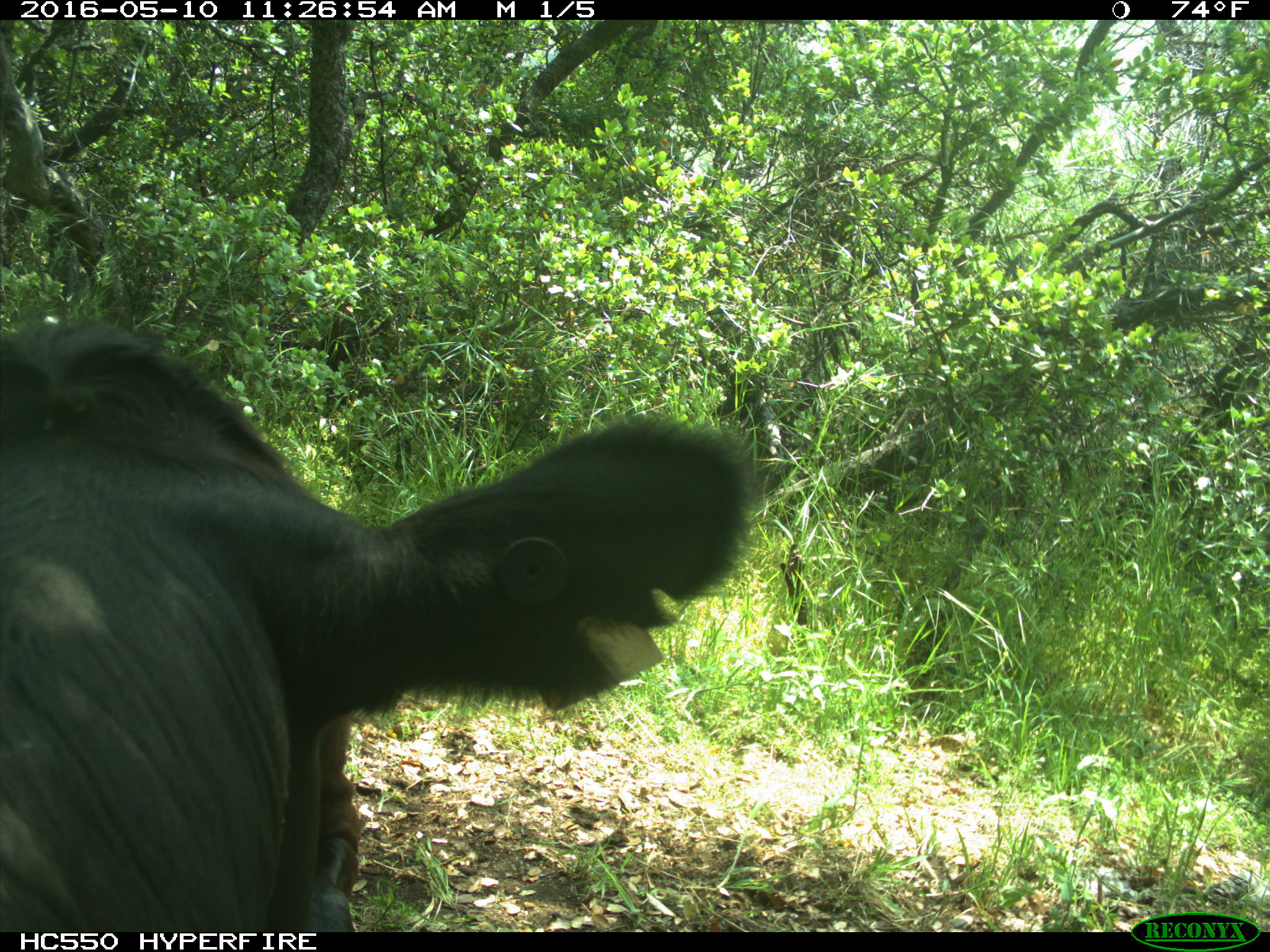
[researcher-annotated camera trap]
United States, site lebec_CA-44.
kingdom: Animalia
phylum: Chordata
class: Mammalia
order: Artiodactyla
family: Bovidae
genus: Bos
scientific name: Bos taurus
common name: domestic cow